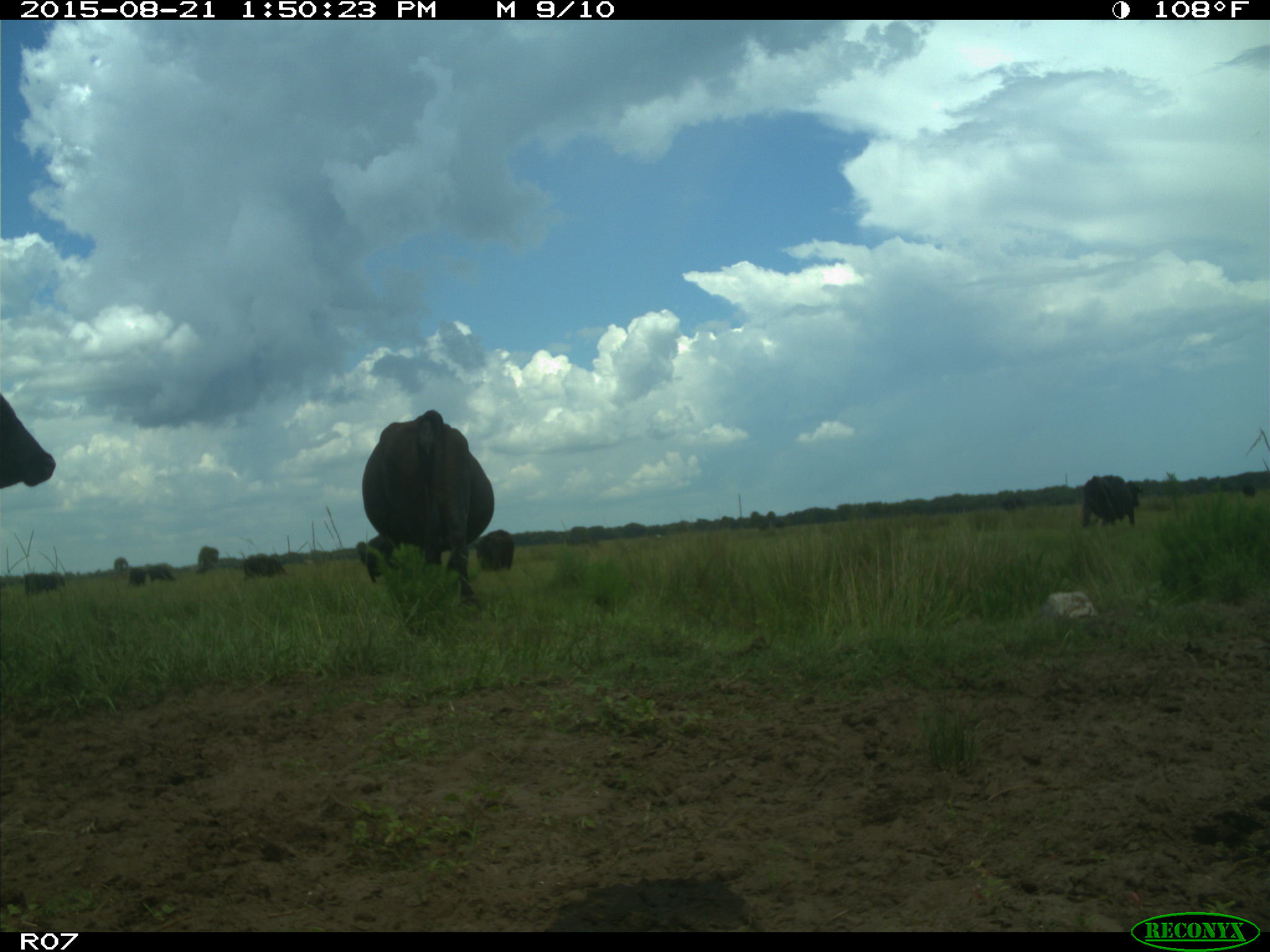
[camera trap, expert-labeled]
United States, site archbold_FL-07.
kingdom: Animalia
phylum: Chordata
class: Mammalia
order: Artiodactyla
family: Bovidae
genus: Bos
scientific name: Bos taurus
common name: domestic cow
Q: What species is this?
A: Bos taurus (domestic cow).